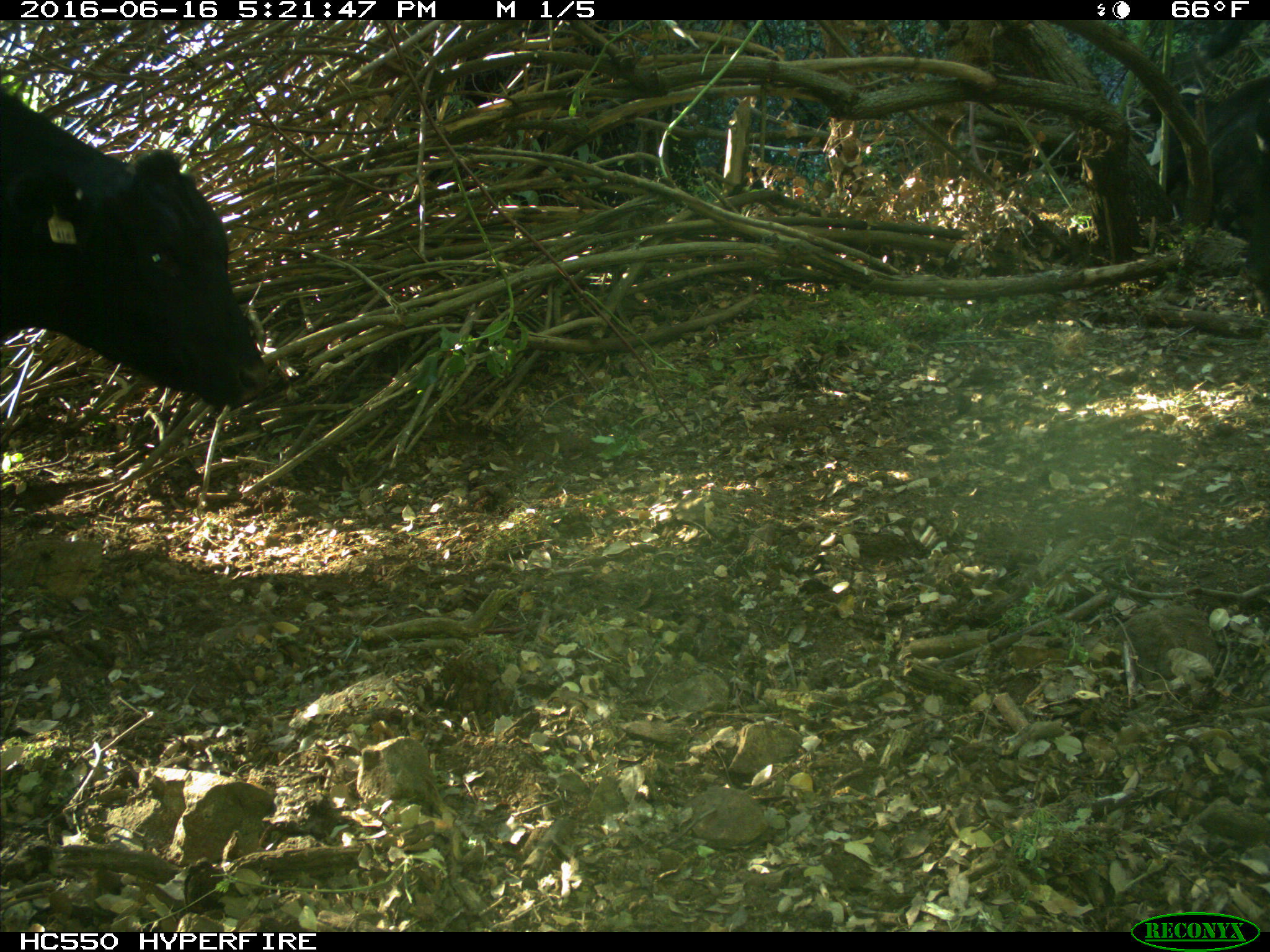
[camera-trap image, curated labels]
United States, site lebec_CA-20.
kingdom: Animalia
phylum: Chordata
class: Mammalia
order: Artiodactyla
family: Bovidae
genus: Bos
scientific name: Bos taurus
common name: domestic cow